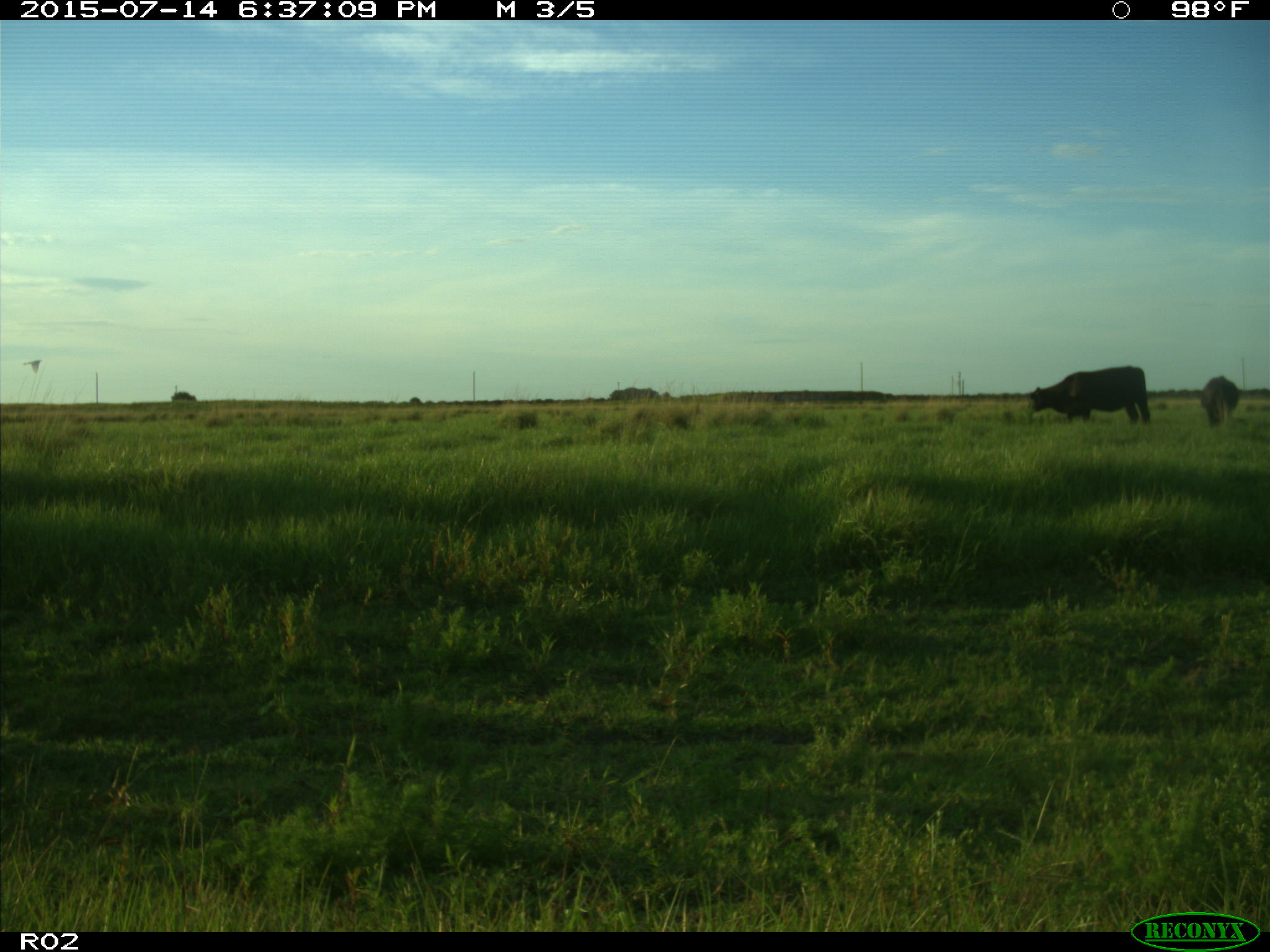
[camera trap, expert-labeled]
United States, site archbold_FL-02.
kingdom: Animalia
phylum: Chordata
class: Mammalia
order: Artiodactyla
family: Bovidae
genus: Bos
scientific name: Bos taurus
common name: domestic cow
Bos taurus (domestic cow).